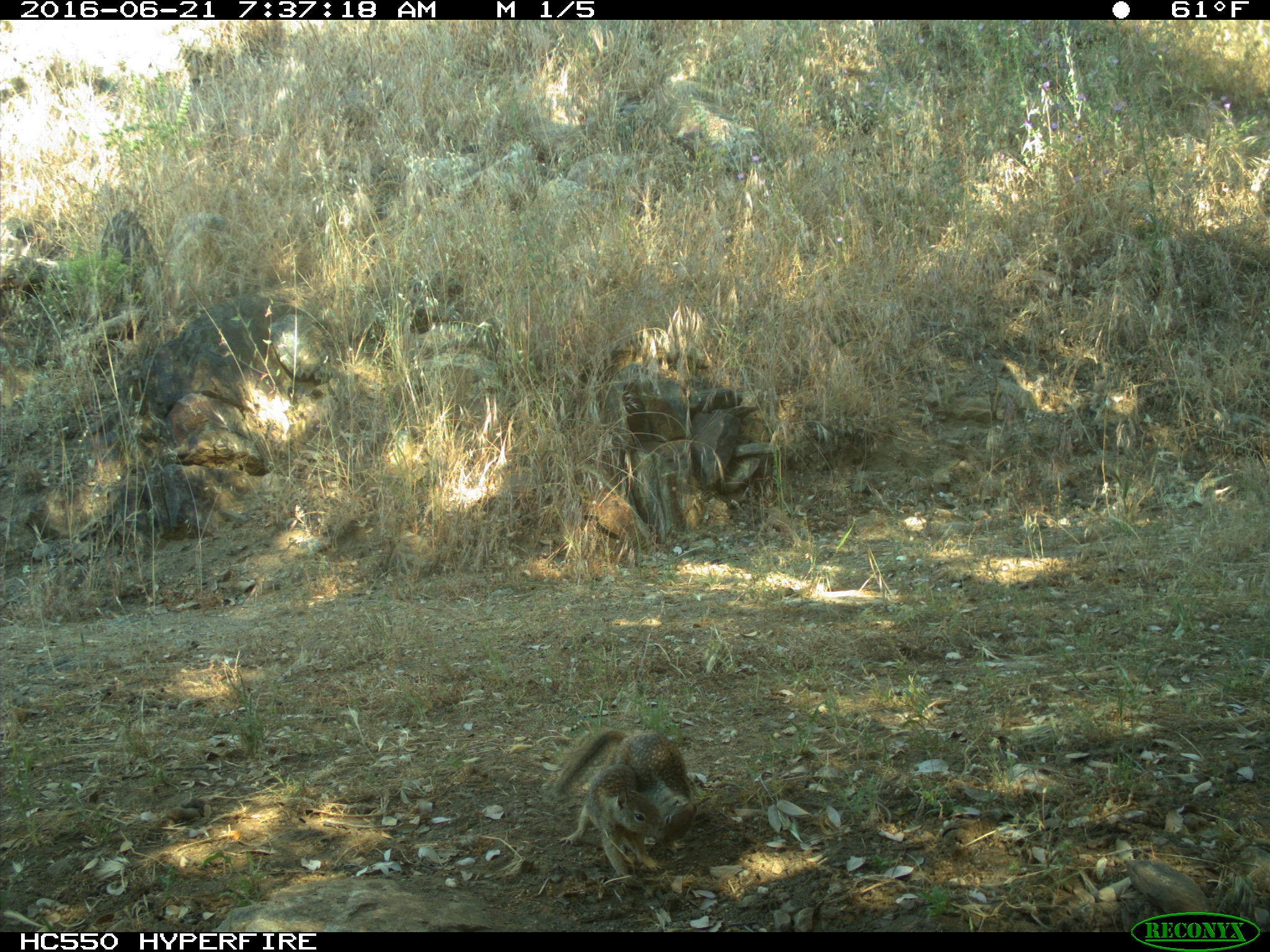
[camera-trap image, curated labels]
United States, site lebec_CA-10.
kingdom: Animalia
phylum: Chordata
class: Mammalia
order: Rodentia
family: Sciuridae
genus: Otospermophilus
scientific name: Otospermophilus beecheyi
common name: california ground squirrel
Otospermophilus beecheyi (california ground squirrel).